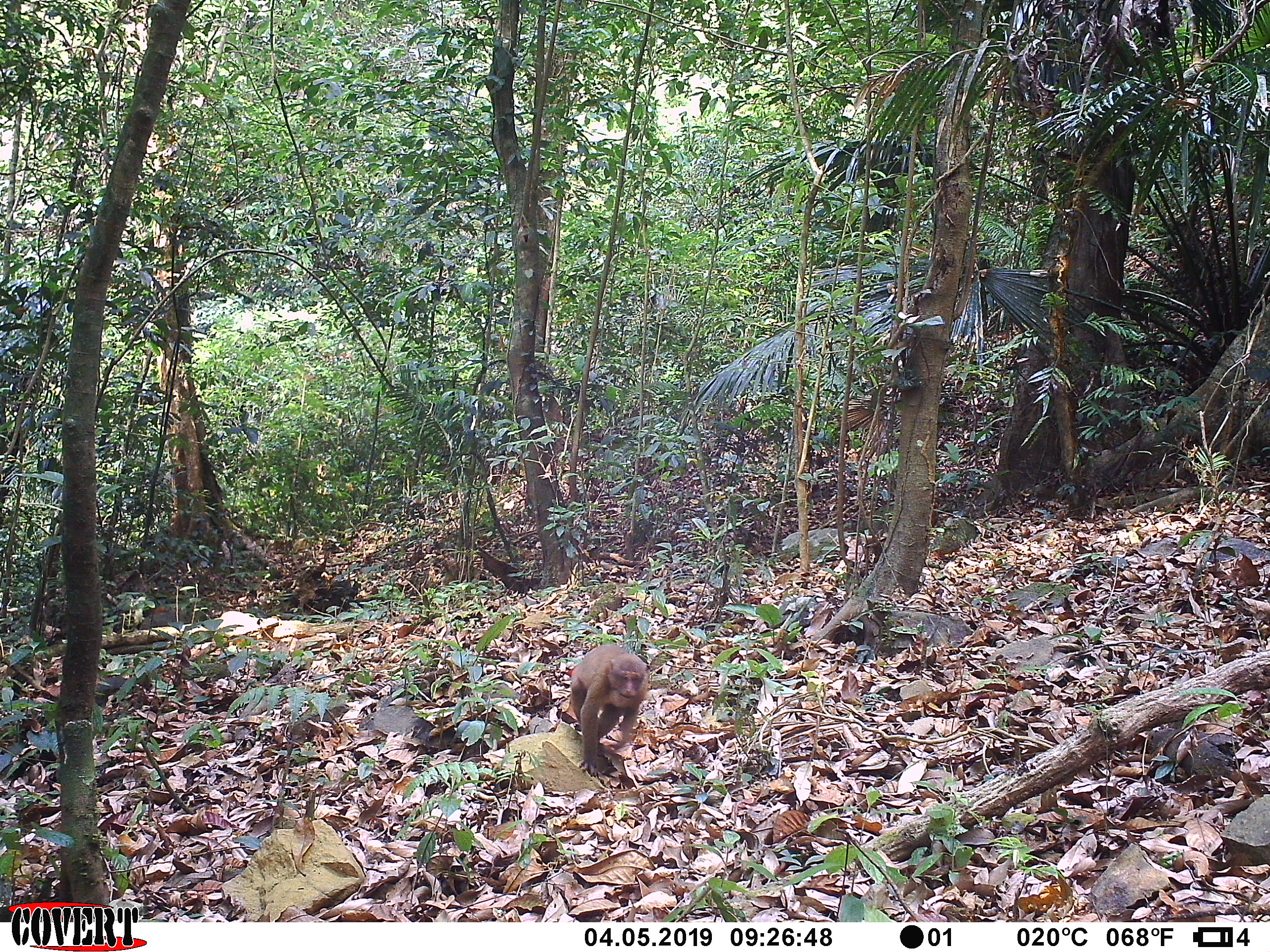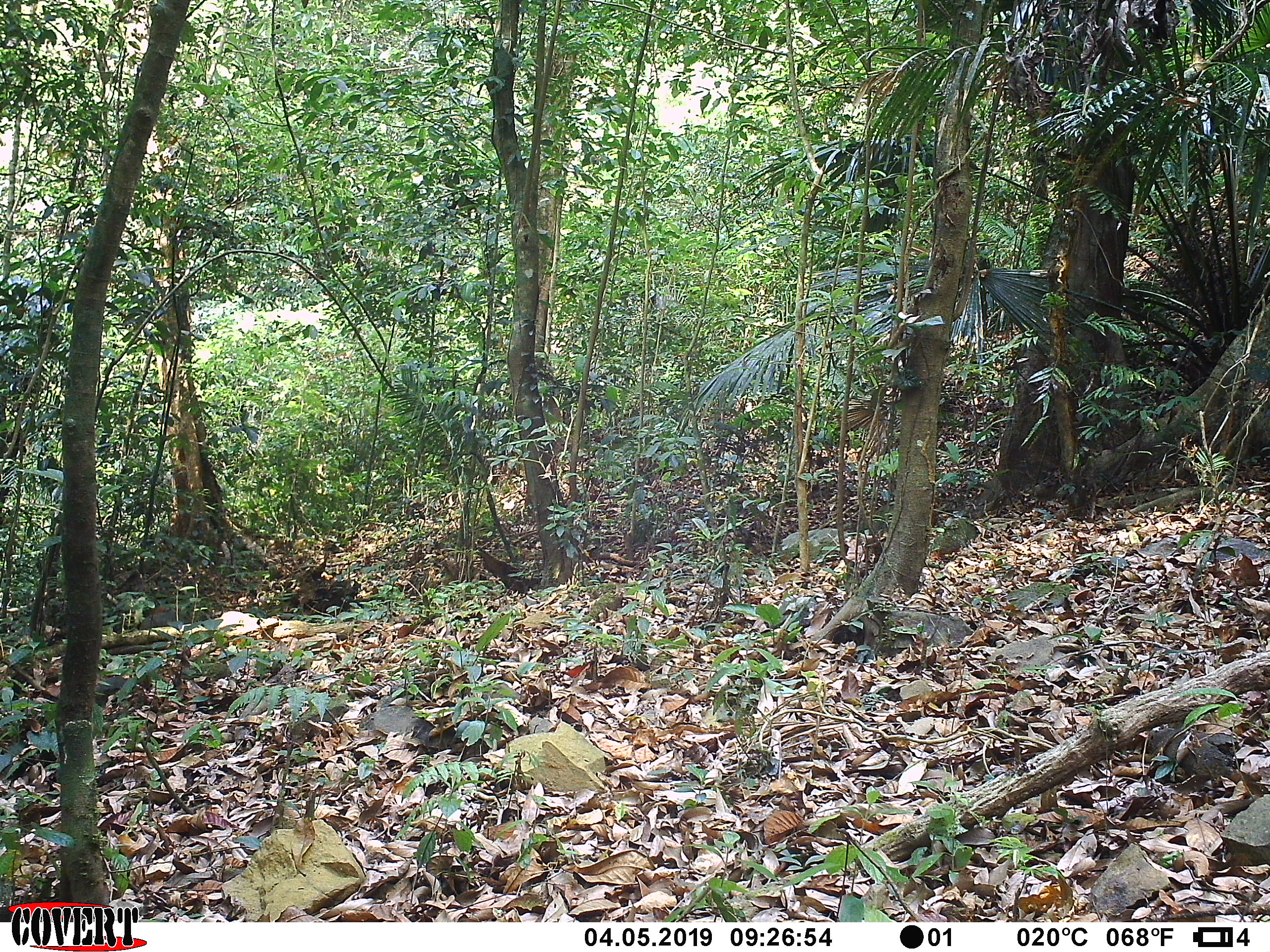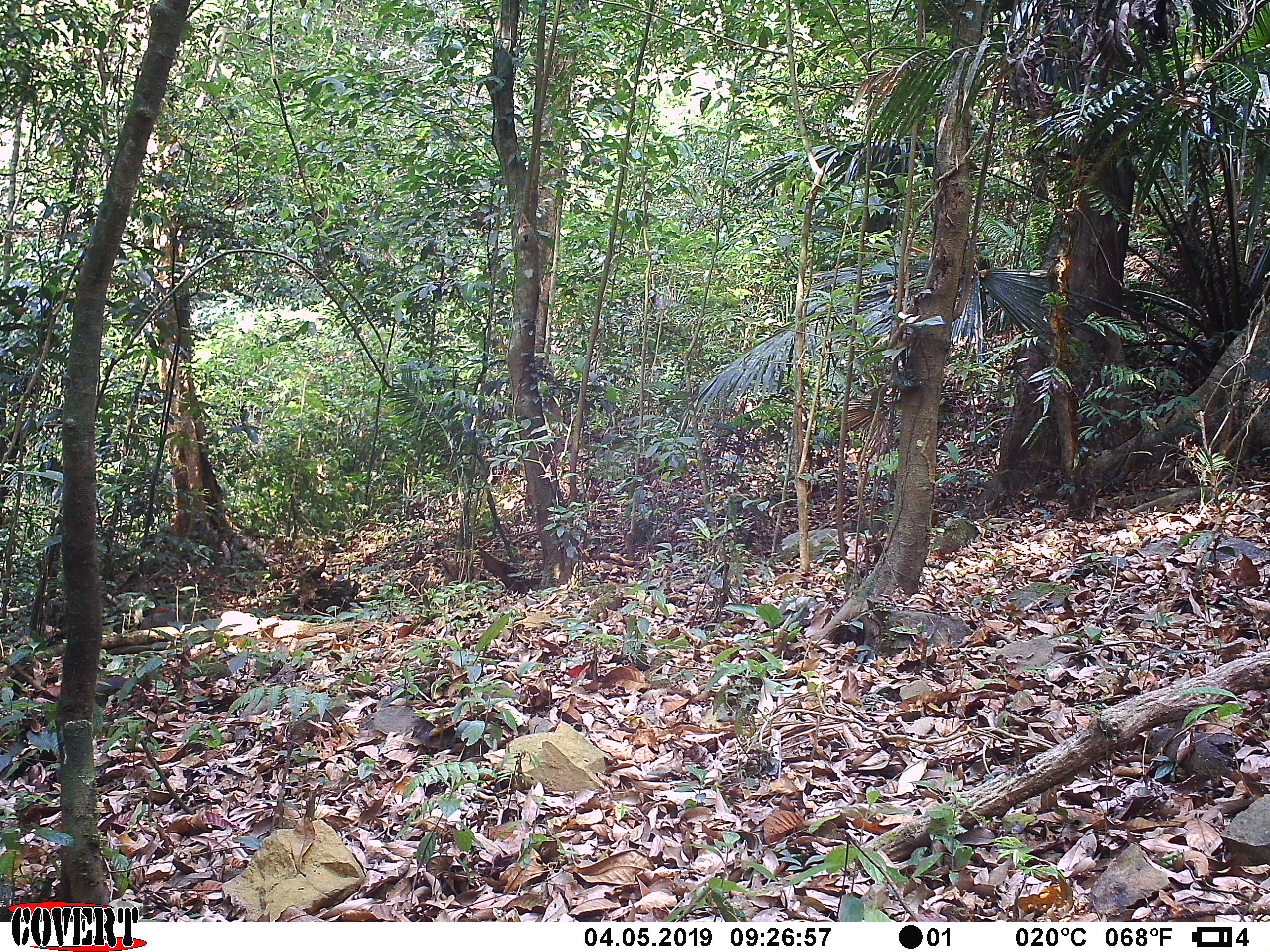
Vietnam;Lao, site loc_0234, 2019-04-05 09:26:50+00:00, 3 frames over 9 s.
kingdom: Animalia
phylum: Chordata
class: Mammalia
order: Primates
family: Cercopithecidae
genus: Macaca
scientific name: Macaca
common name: macaques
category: assam or rhesus macaque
Assam or rhesus macaque (macaques) (Macaca). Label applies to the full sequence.